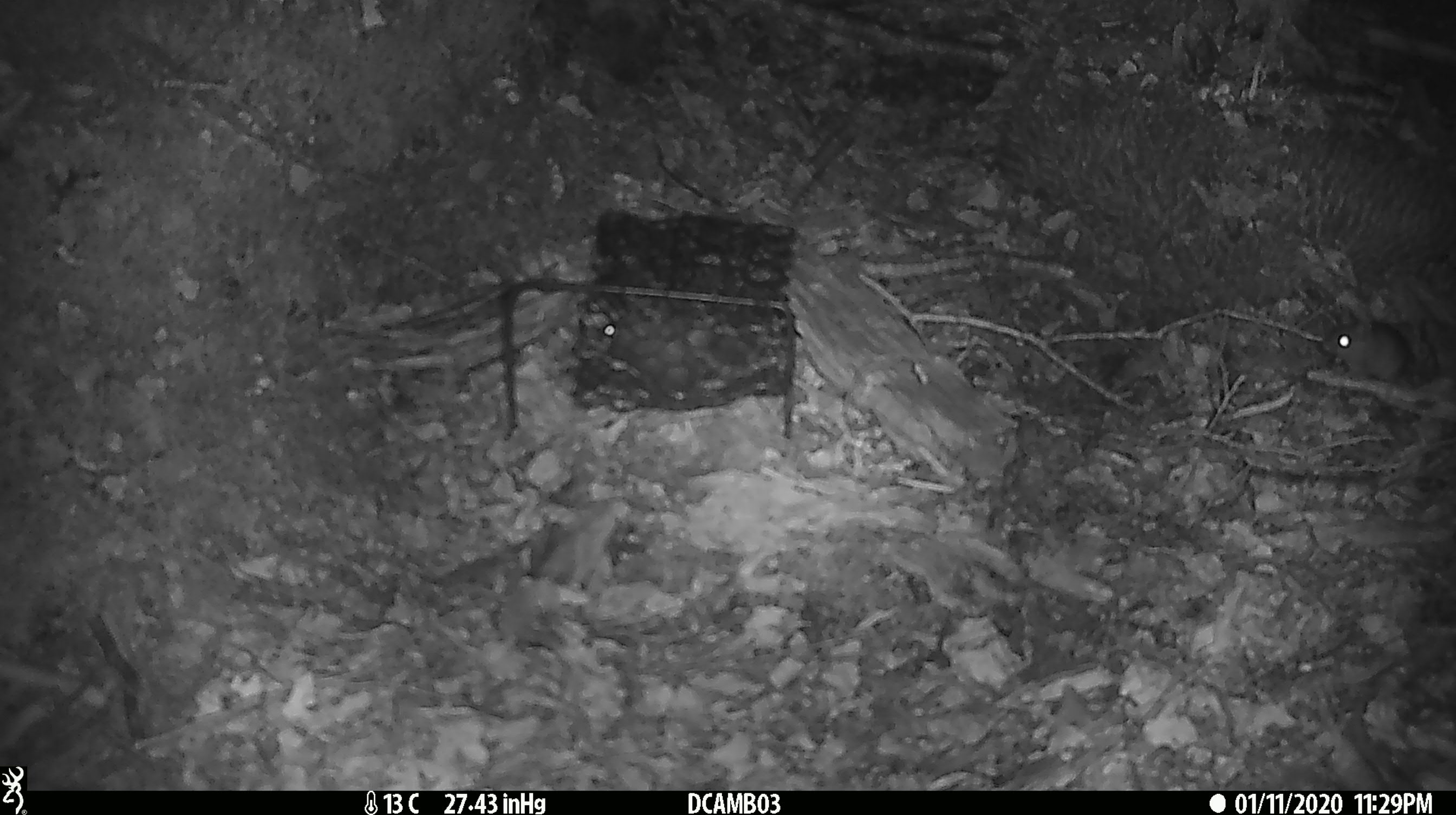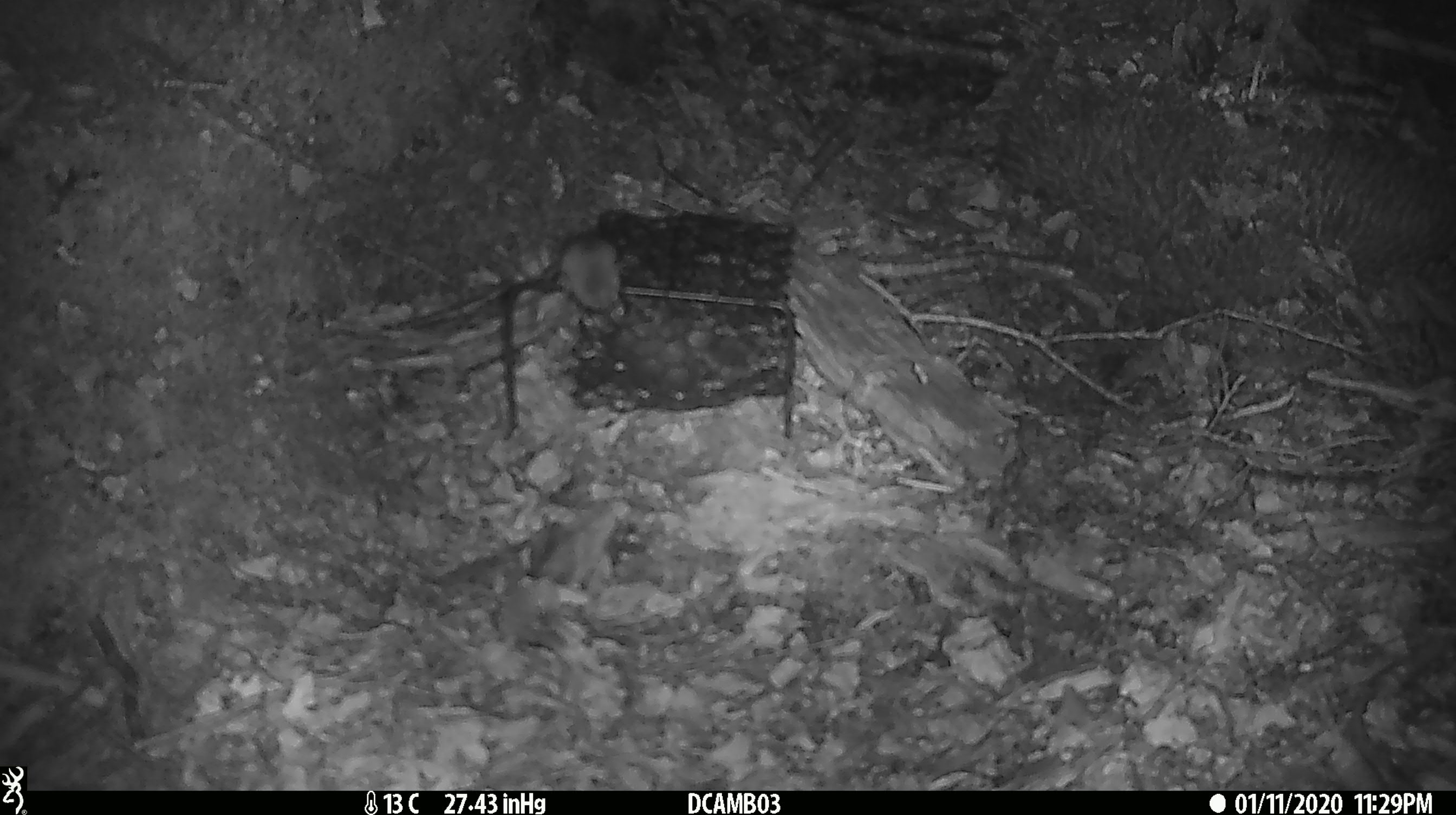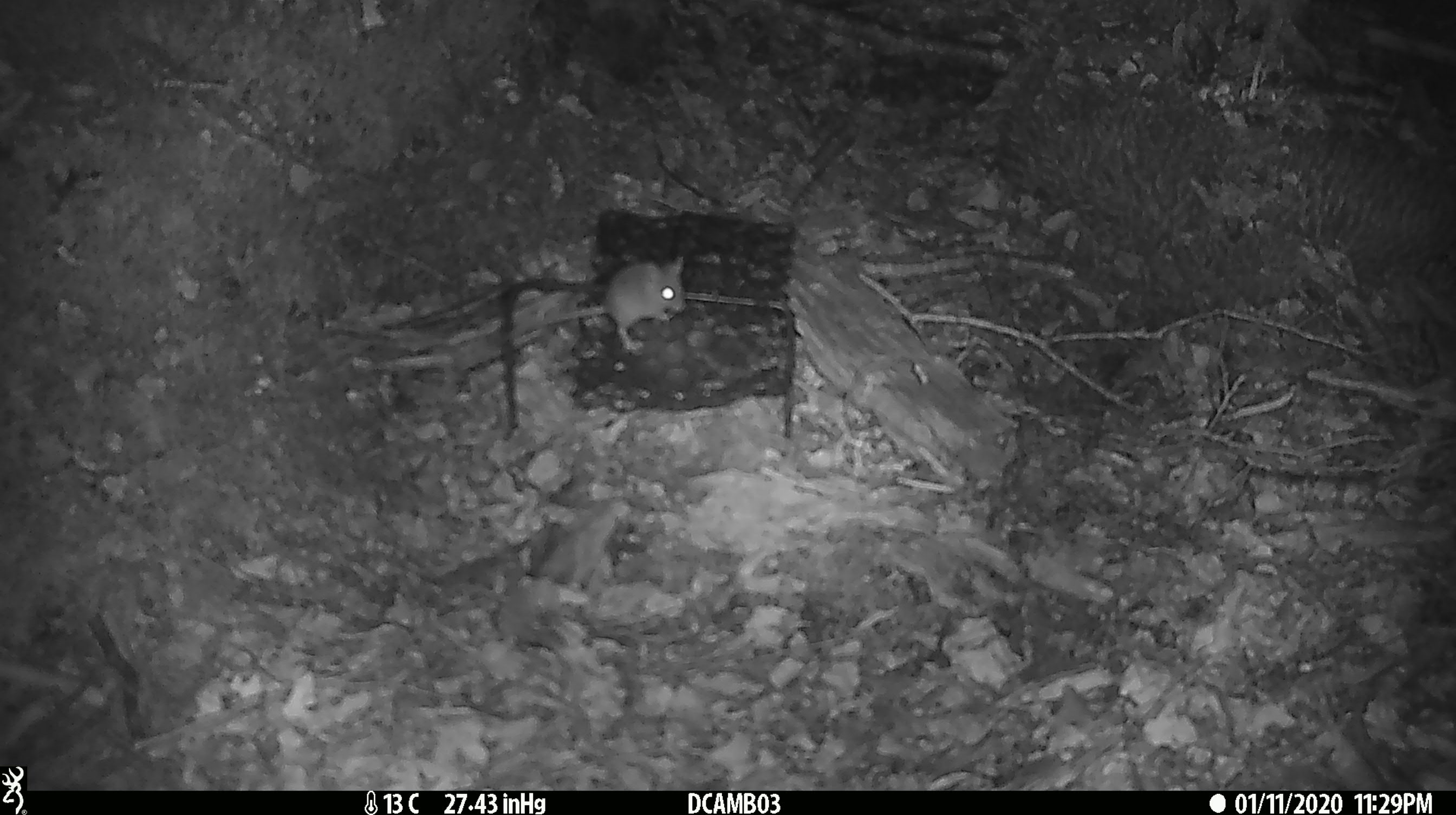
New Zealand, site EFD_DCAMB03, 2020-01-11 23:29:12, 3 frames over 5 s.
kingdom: Animalia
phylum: Chordata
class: Mammalia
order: Rodentia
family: Muridae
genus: Mus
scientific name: Mus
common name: mouse